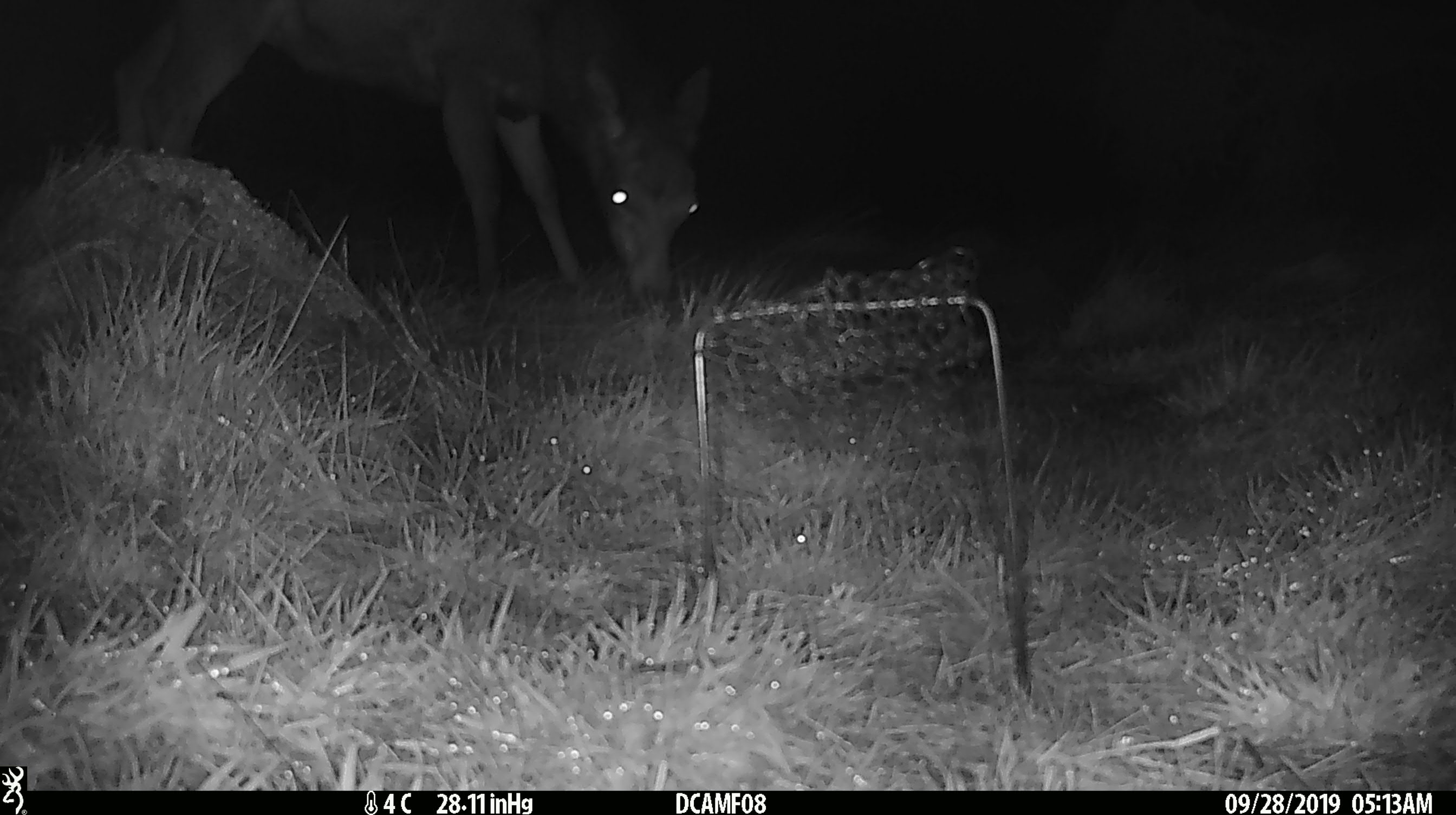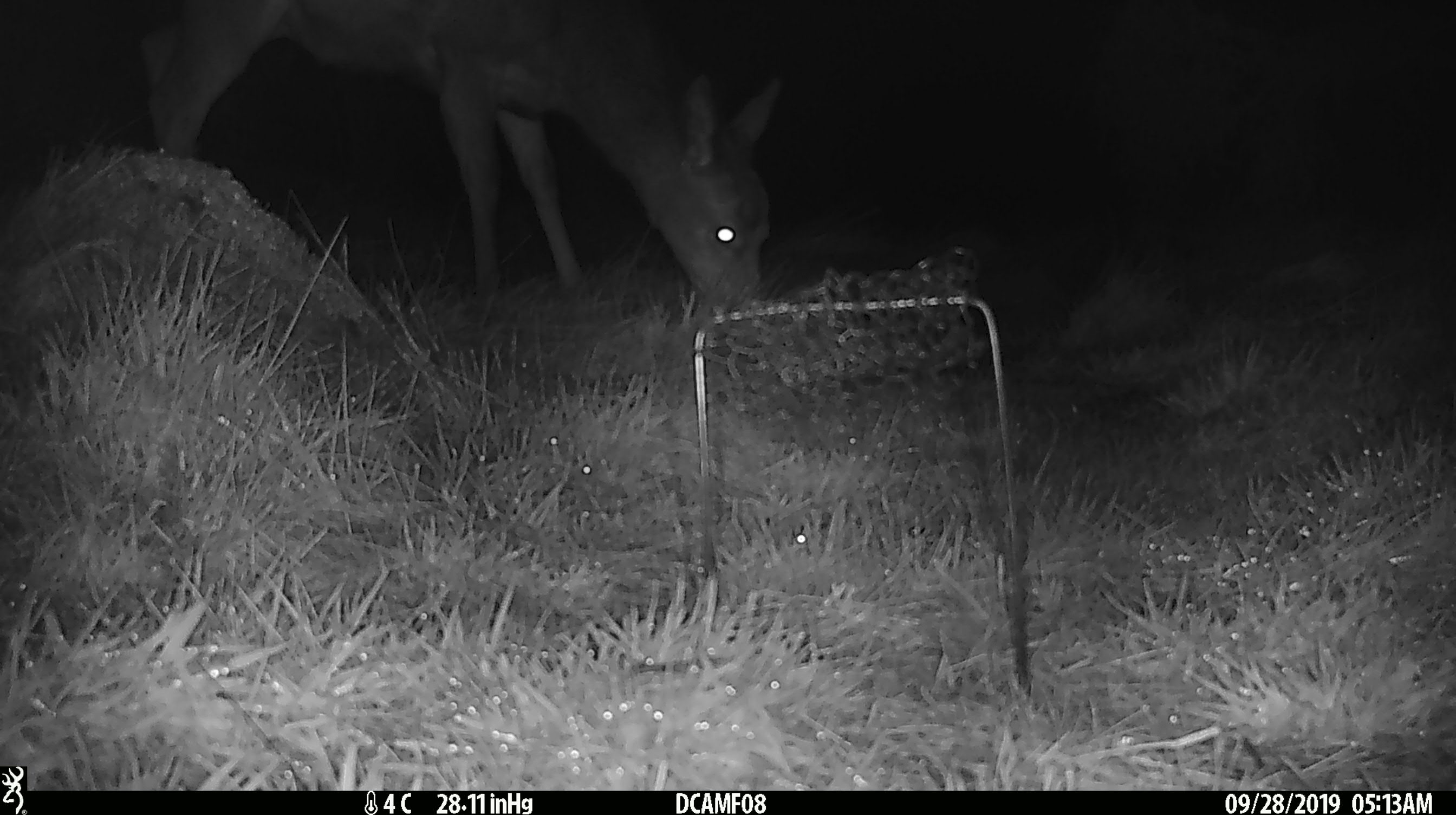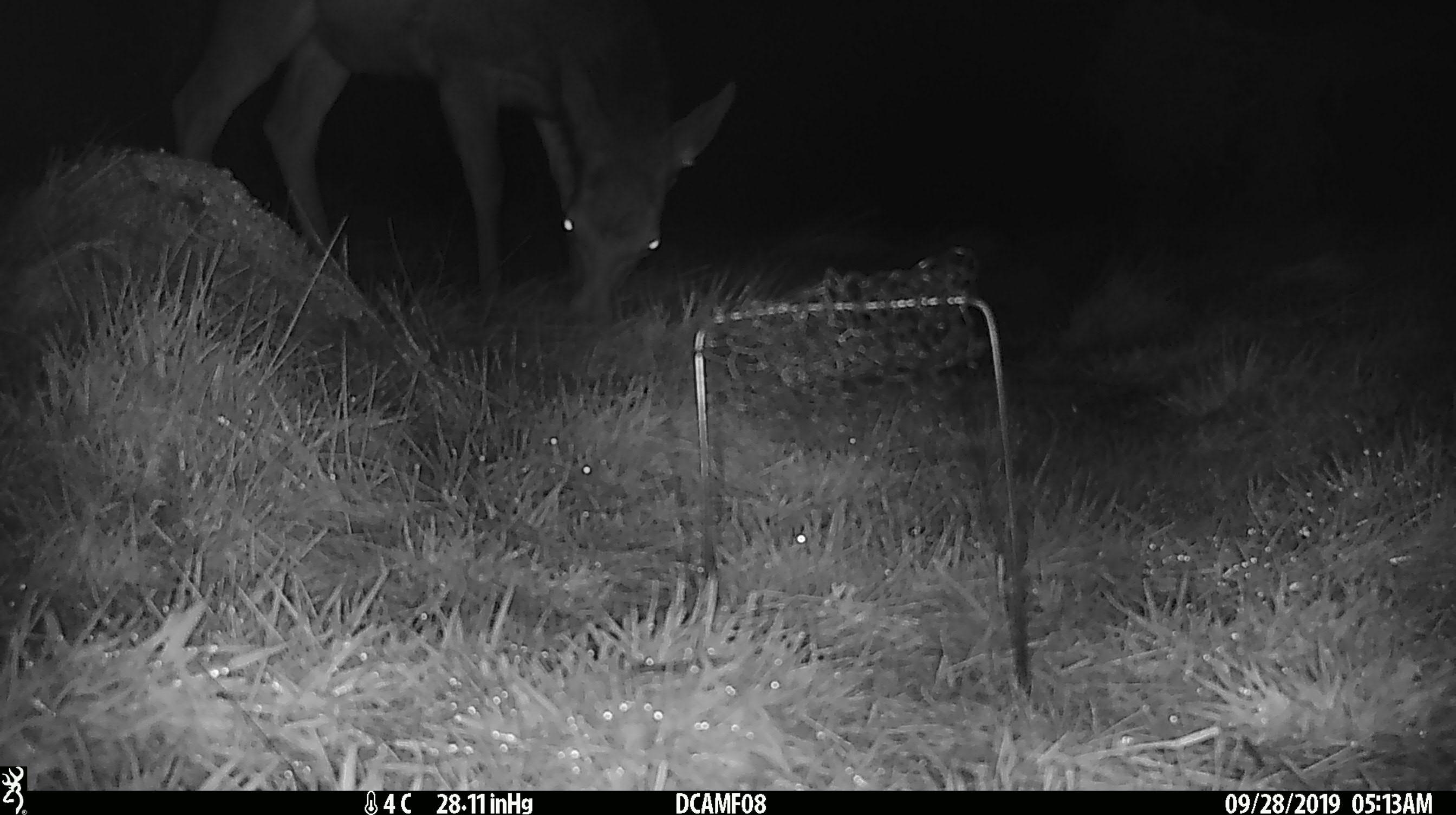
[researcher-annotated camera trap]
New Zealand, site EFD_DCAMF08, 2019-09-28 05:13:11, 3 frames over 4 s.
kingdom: Animalia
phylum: Chordata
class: Mammalia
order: Artiodactyla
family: Cervidae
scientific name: Cervidae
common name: deer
Deer (Cervidae).